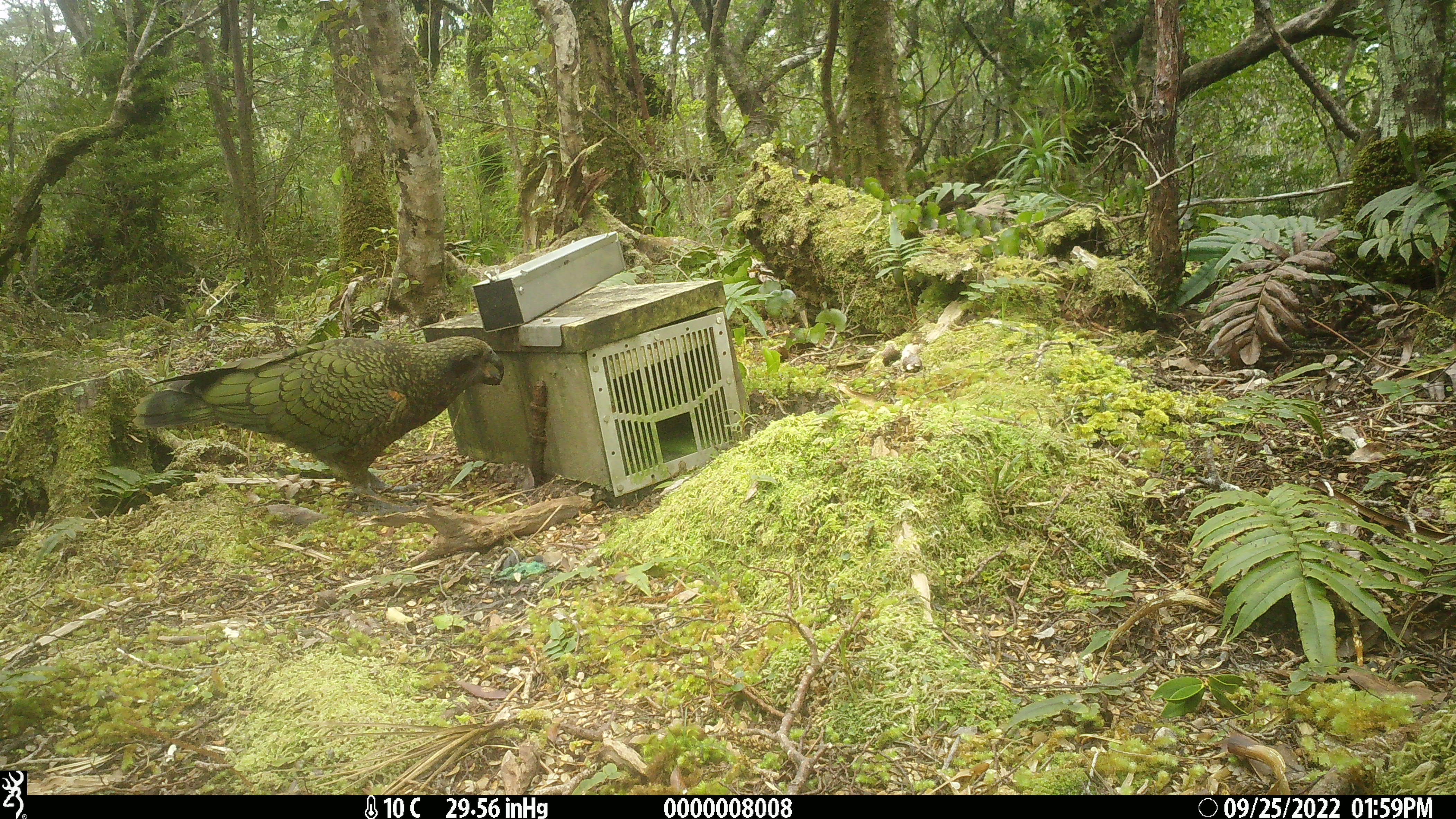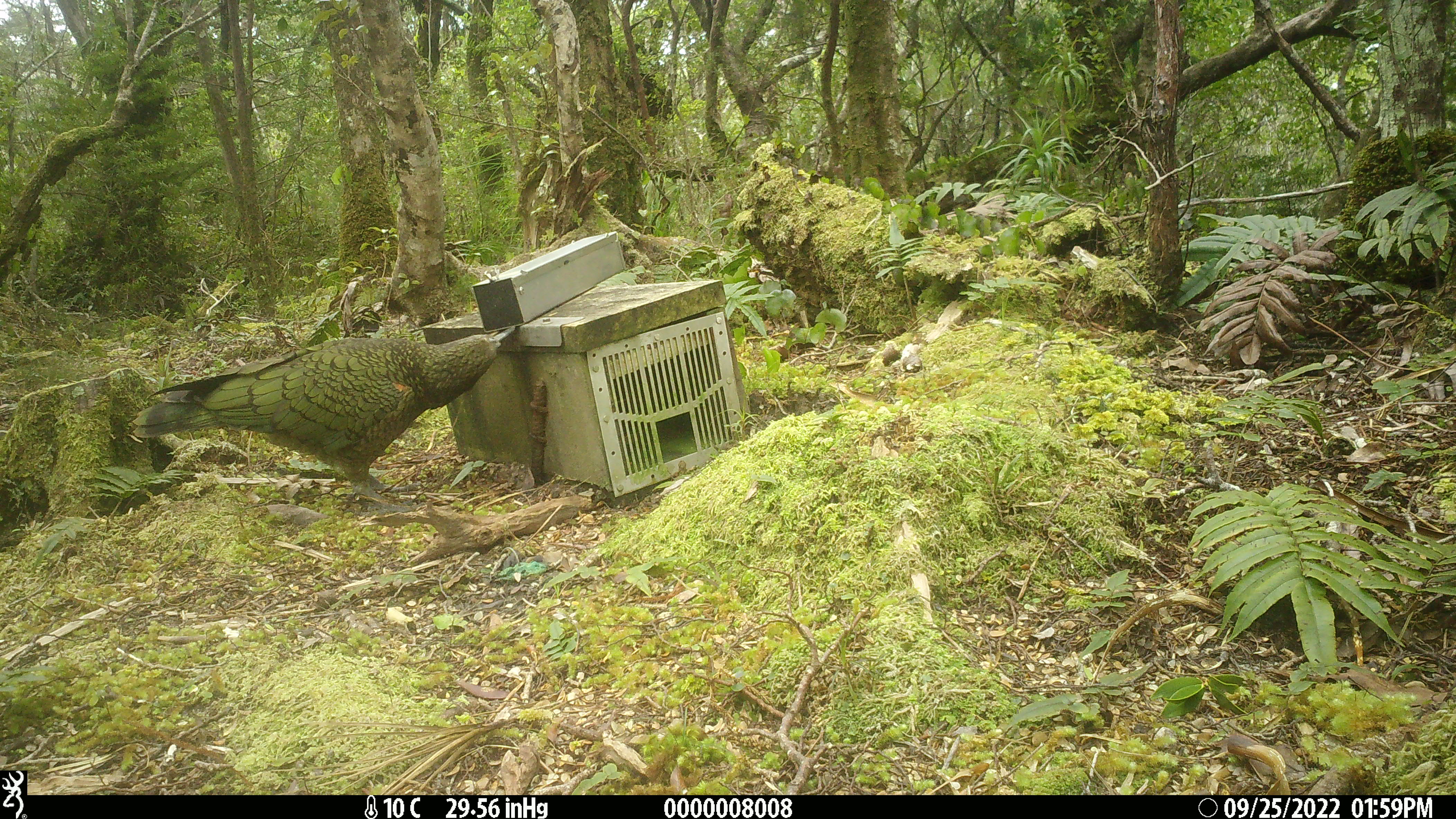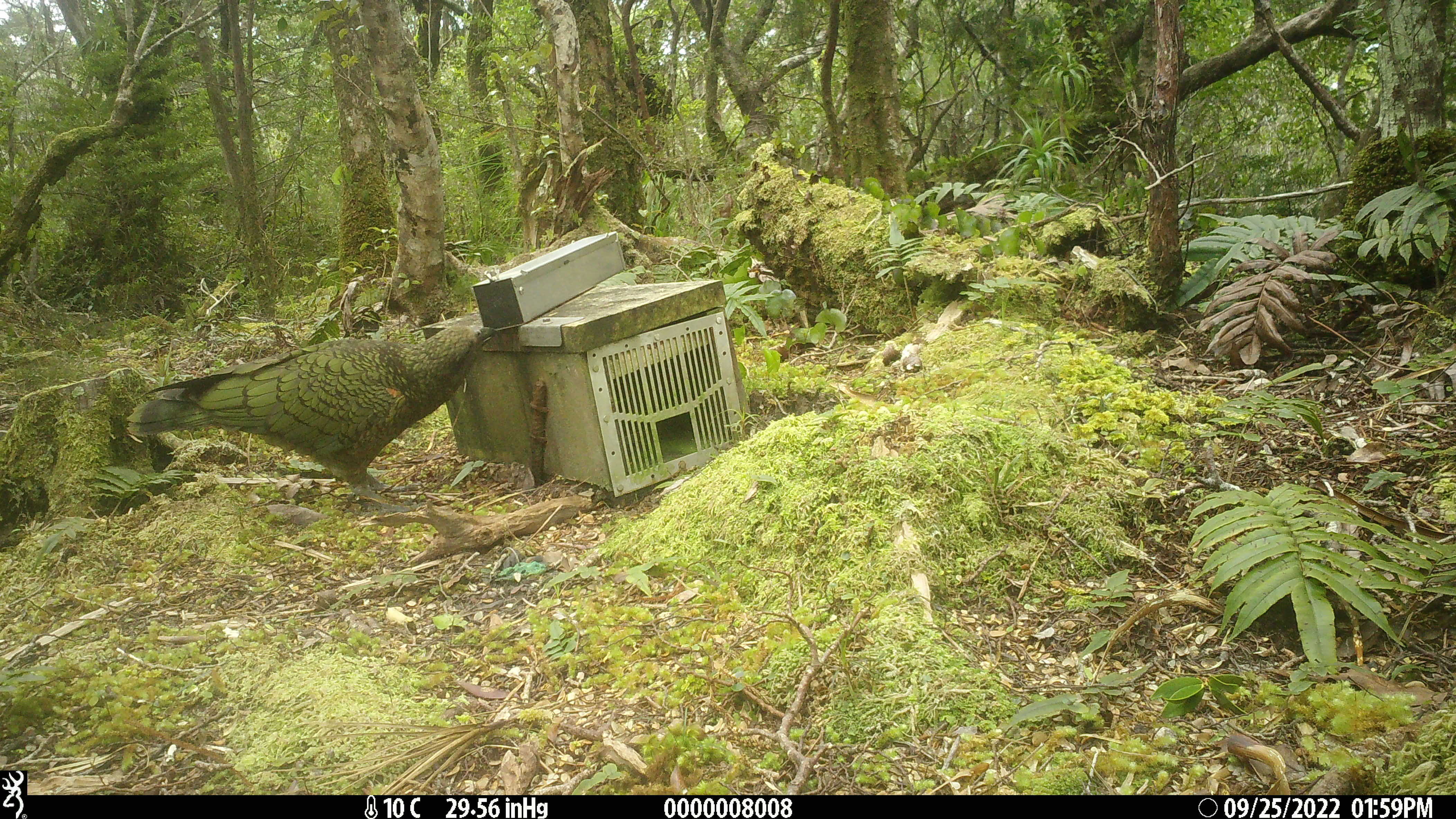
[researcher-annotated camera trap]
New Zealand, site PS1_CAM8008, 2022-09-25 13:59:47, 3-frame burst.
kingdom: Animalia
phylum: Chordata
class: Aves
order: Psittaciformes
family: Strigopidae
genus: Nestor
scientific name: Nestor notabilis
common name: kea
Kea (Nestor notabilis).